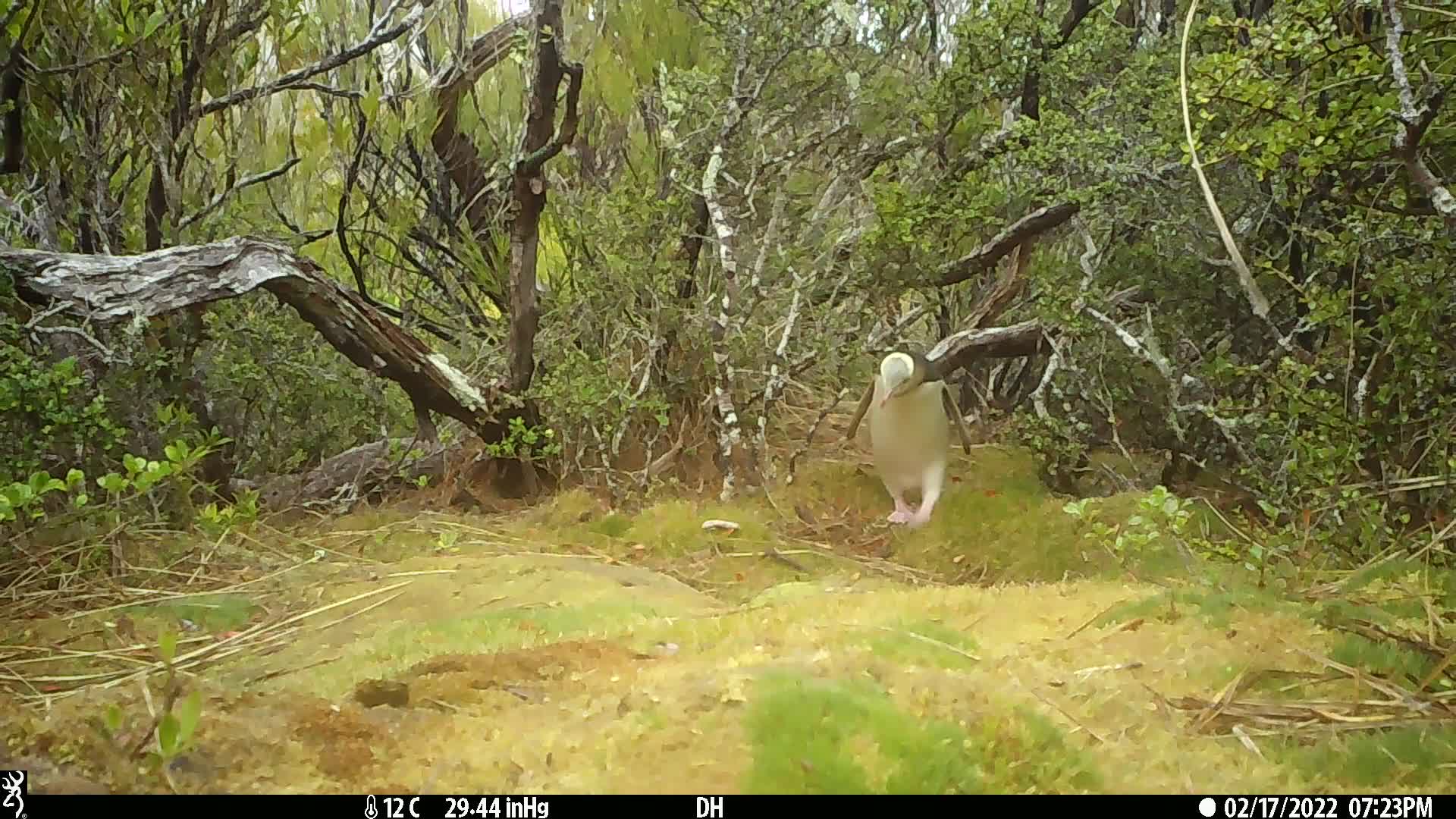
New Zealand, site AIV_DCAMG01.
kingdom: Animalia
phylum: Chordata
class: Aves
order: Sphenisciformes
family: Spheniscidae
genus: Megadyptes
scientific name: Megadyptes antipodes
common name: yellow-eyed penguin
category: yellow eyed penguin